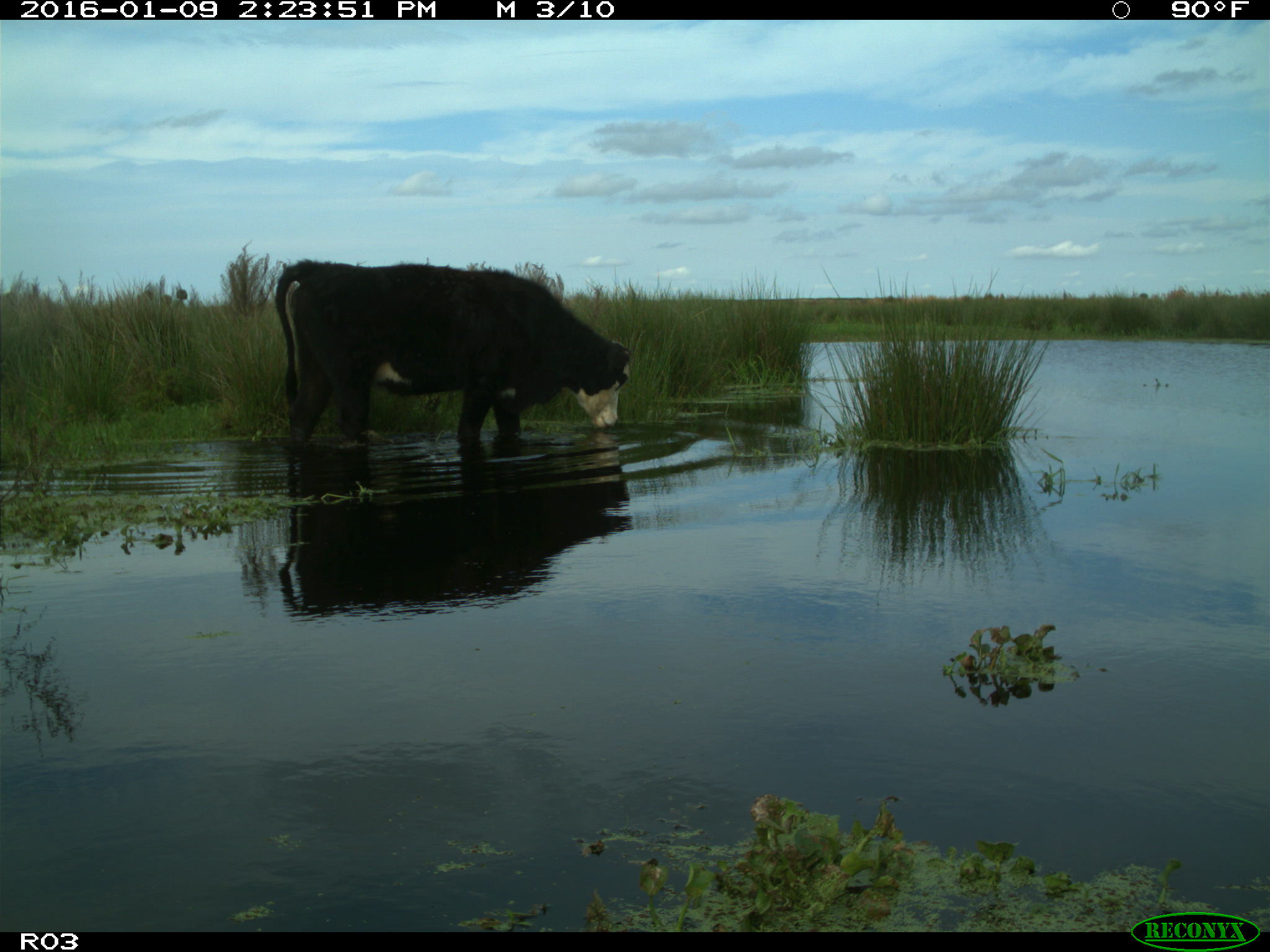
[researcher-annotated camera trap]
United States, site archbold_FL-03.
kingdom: Animalia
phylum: Chordata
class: Mammalia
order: Artiodactyla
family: Bovidae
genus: Bos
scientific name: Bos taurus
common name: domestic cow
Bos taurus (domestic cow).